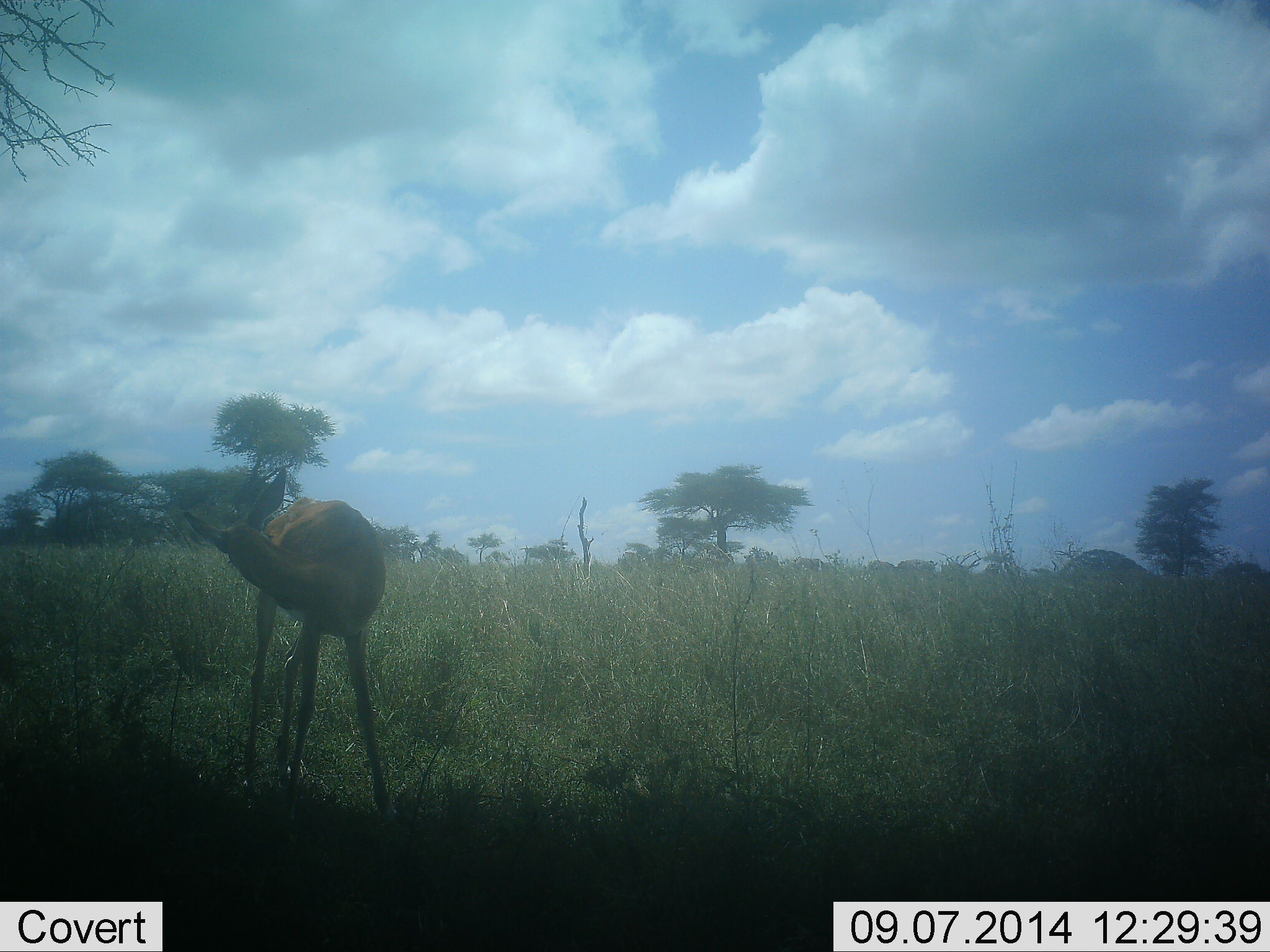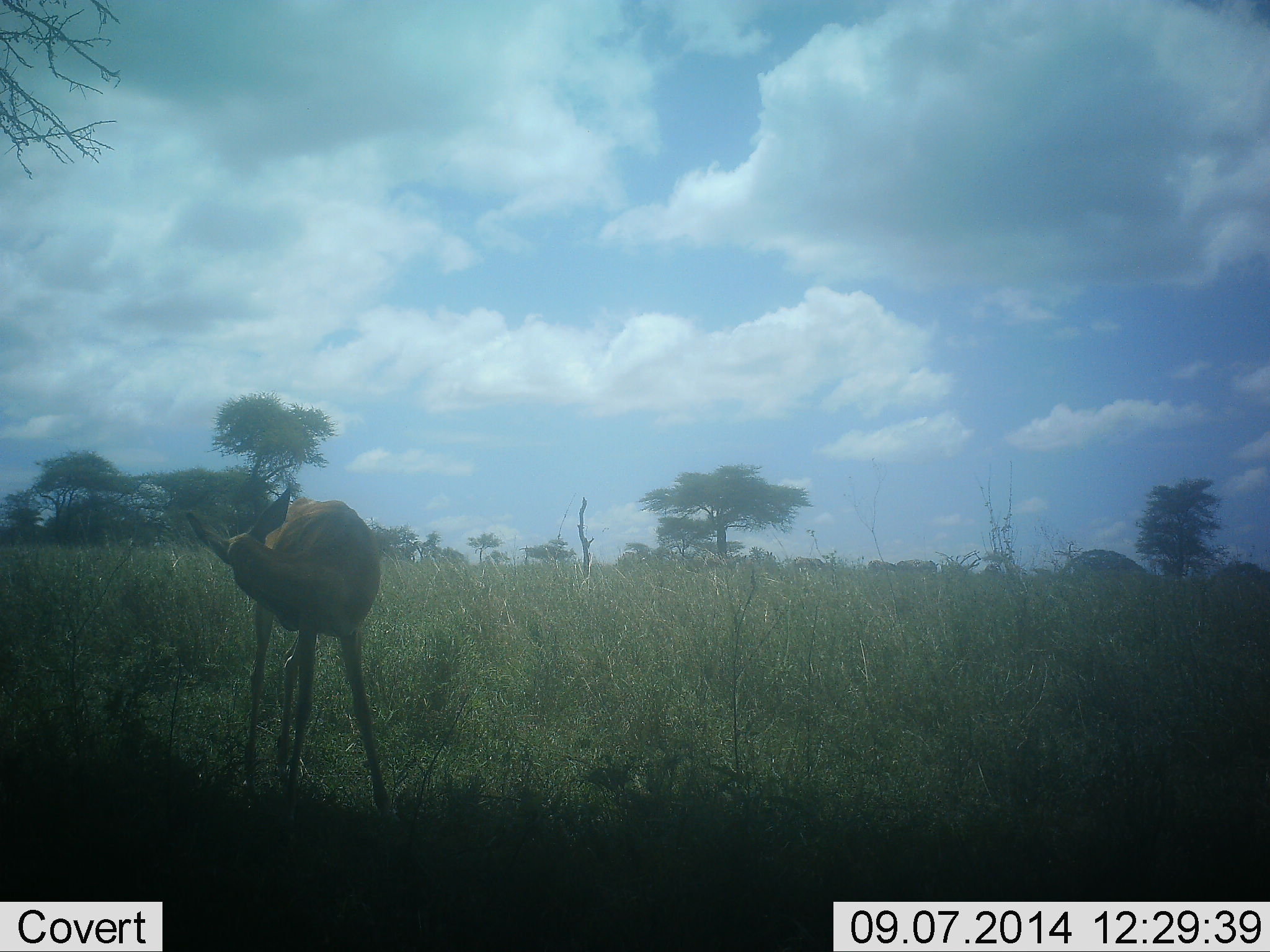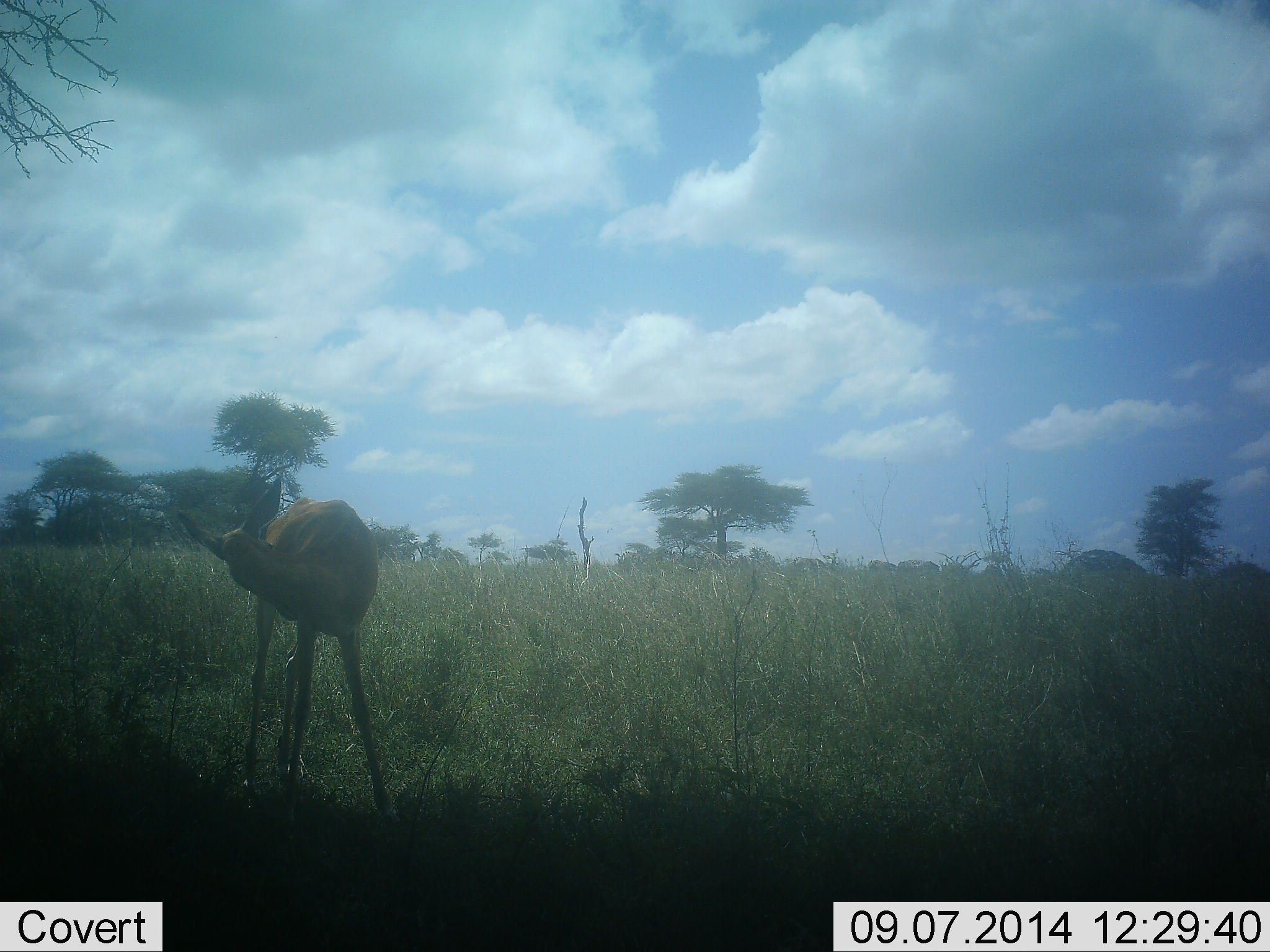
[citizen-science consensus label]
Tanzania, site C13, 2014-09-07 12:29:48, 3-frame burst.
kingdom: Animalia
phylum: Chordata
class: Mammalia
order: Artiodactyla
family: Bovidae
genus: Aepyceros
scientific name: Aepyceros melampus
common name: impala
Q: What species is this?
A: Impala (Aepyceros melampus).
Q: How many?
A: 1.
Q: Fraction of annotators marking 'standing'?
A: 89%.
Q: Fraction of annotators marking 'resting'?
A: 11%.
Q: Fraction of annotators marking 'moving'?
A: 0%.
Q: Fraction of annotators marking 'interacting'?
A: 0%.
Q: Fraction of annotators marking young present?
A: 0%.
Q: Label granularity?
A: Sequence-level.